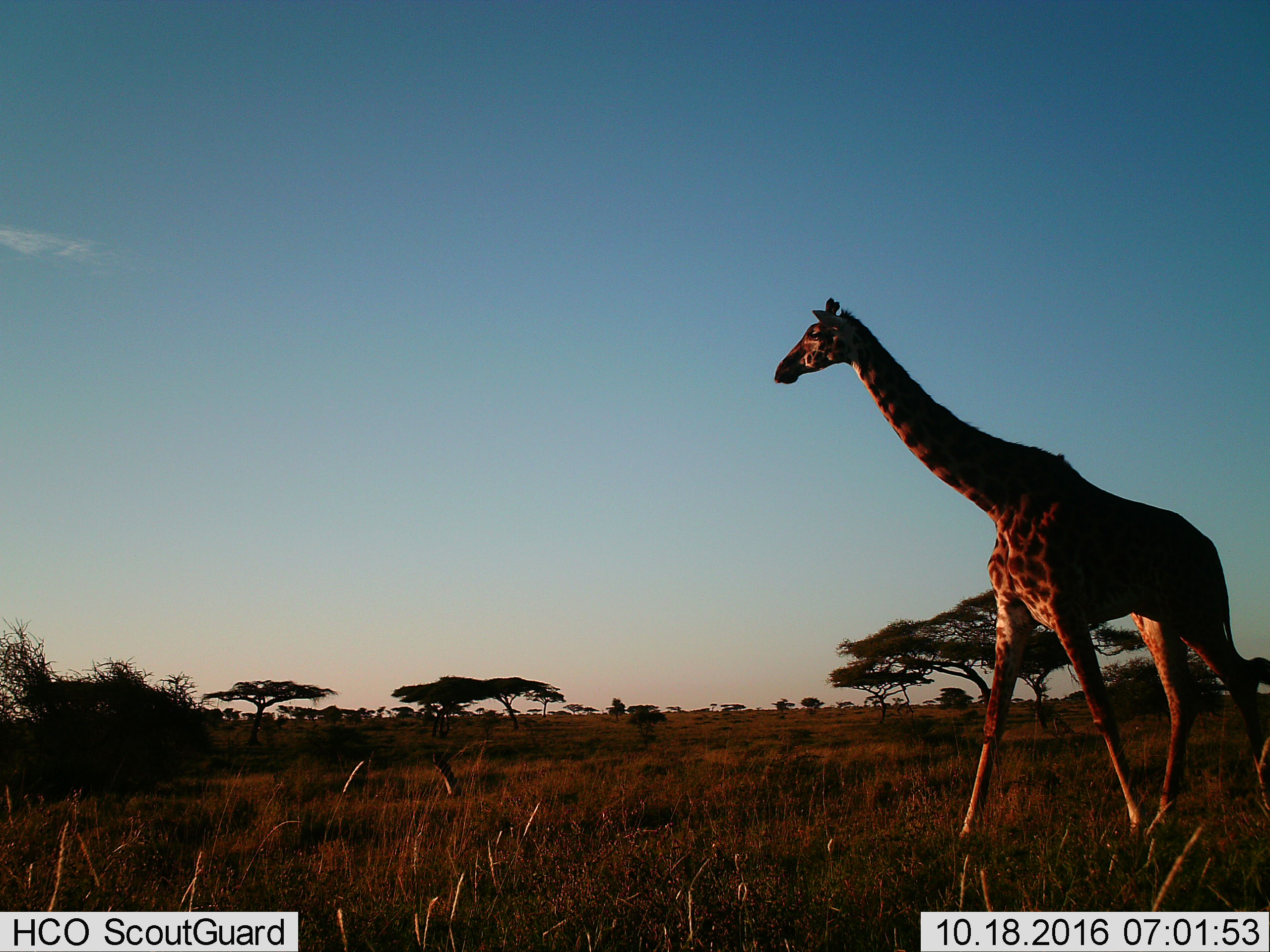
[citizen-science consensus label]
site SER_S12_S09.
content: unidentified animal